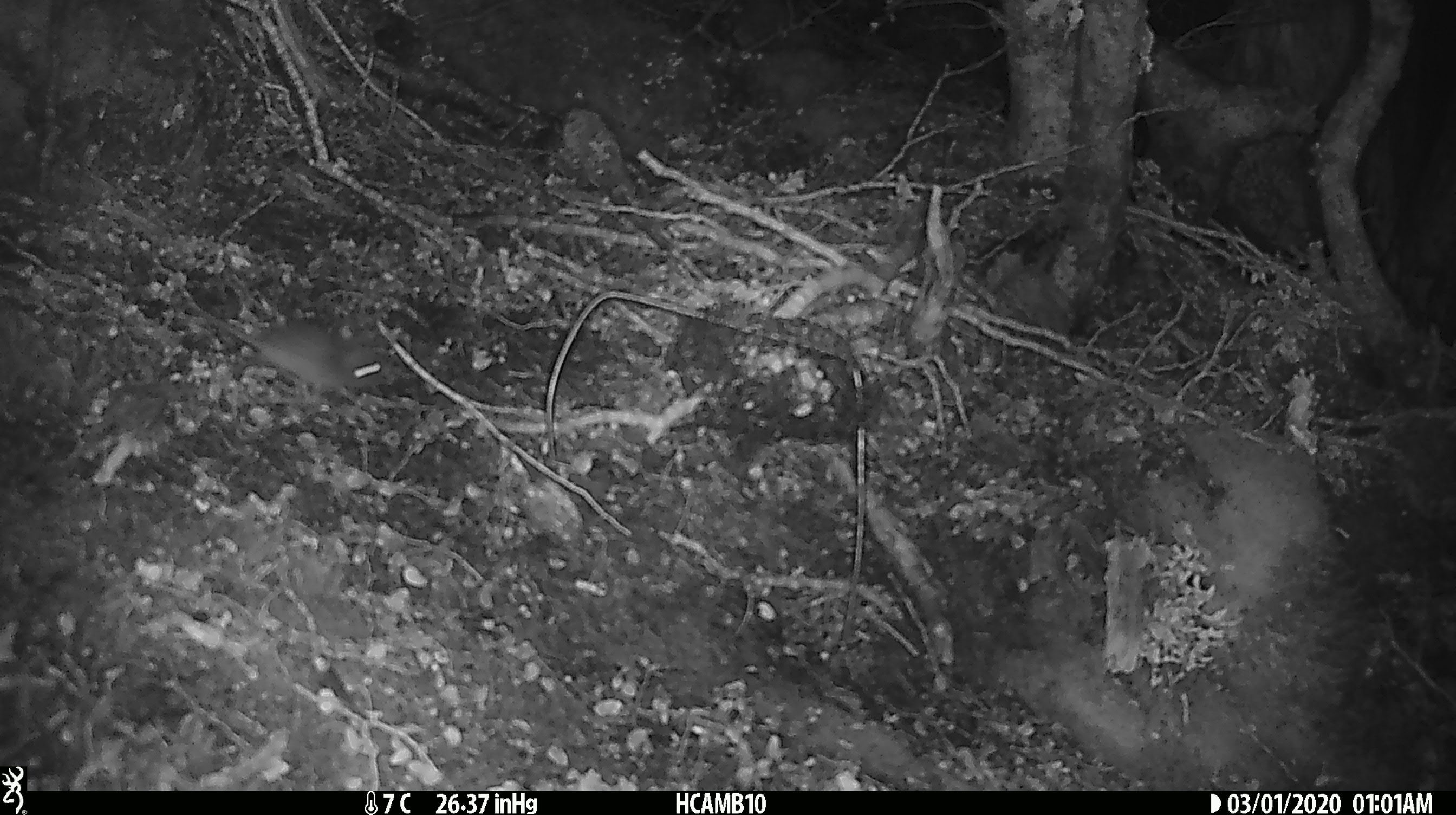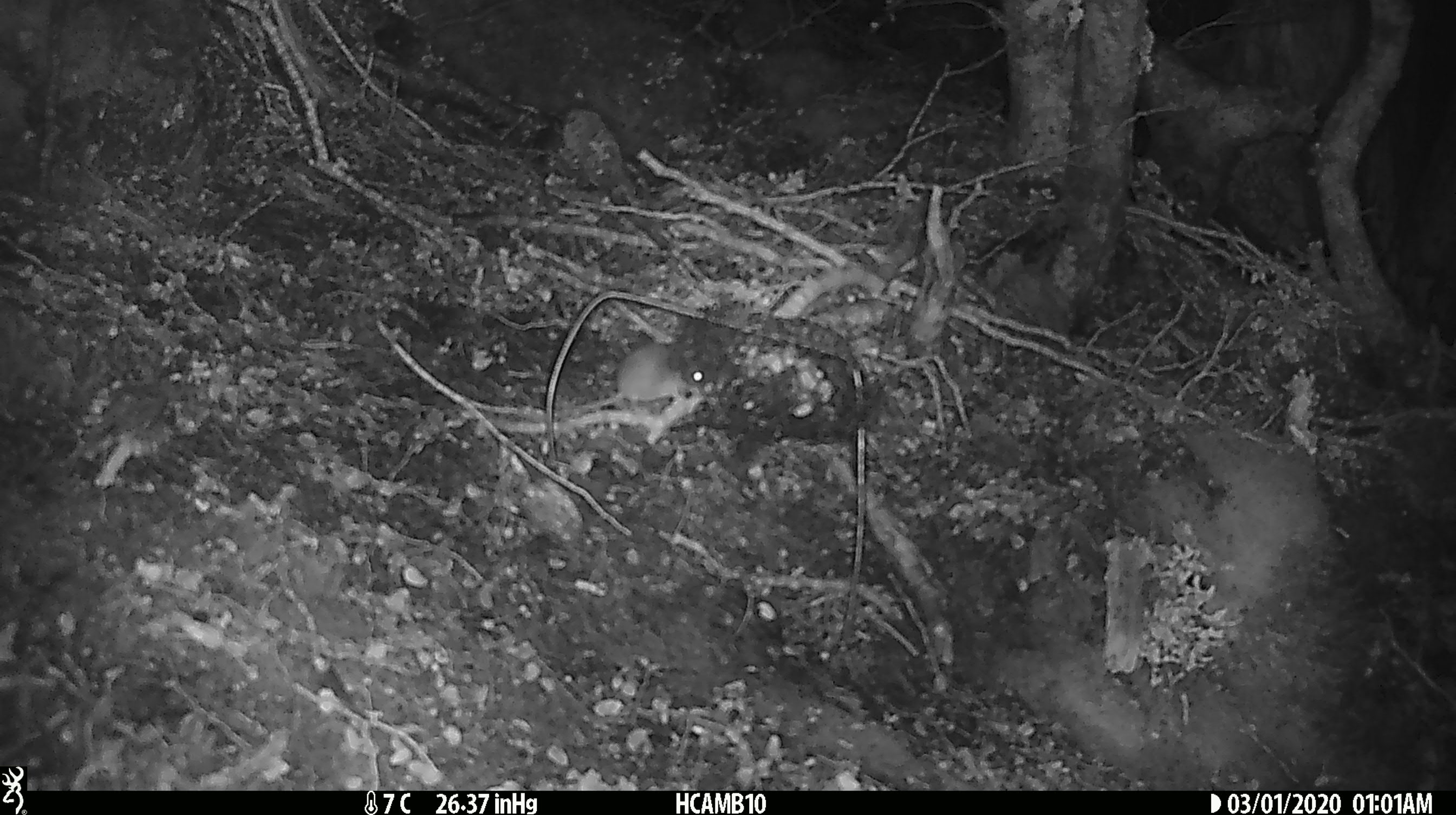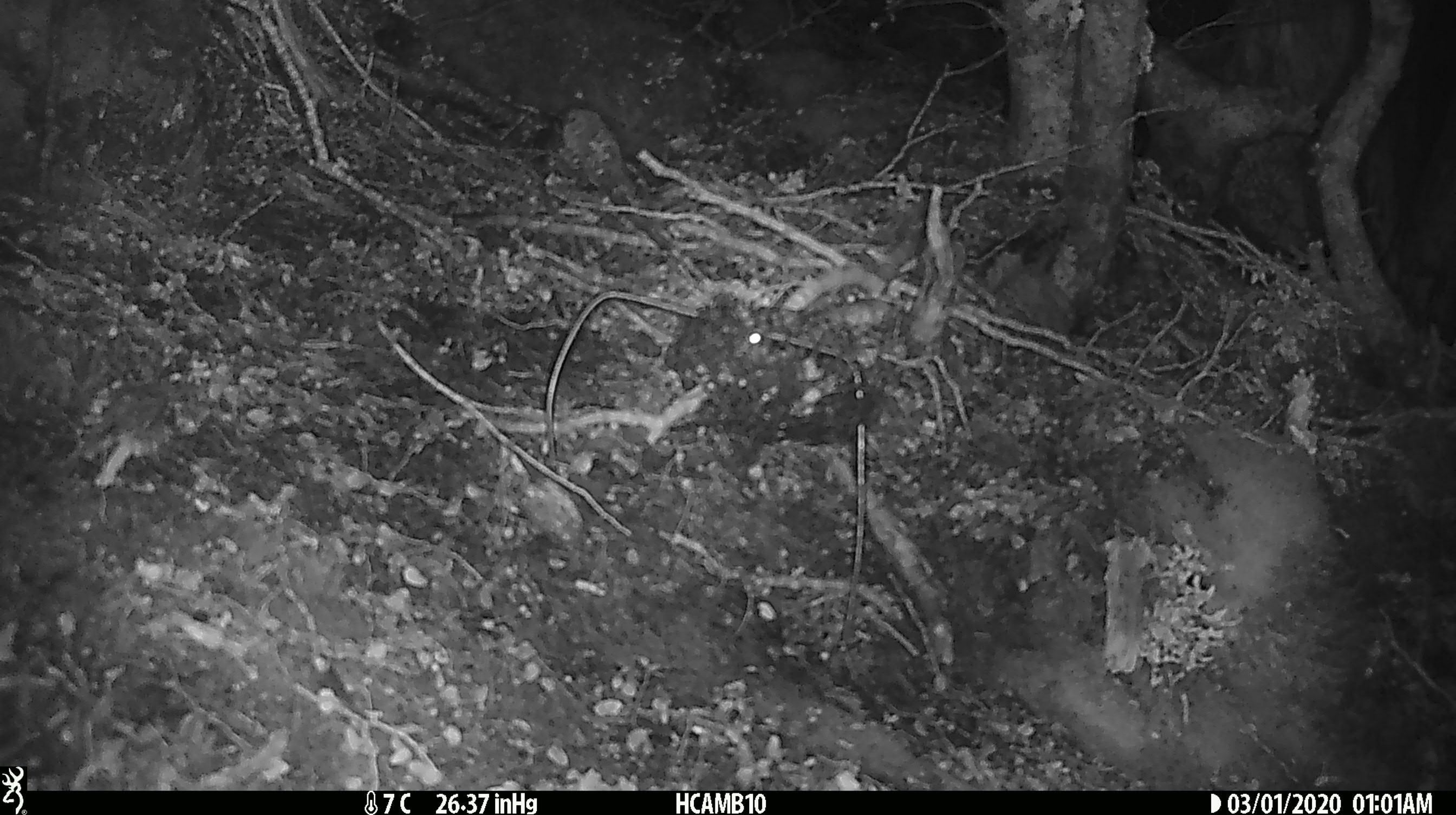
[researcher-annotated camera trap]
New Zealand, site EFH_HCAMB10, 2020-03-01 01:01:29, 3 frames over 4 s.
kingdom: Animalia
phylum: Chordata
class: Mammalia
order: Rodentia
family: Muridae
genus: Mus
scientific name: Mus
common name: mouse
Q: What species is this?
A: Mouse (Mus).